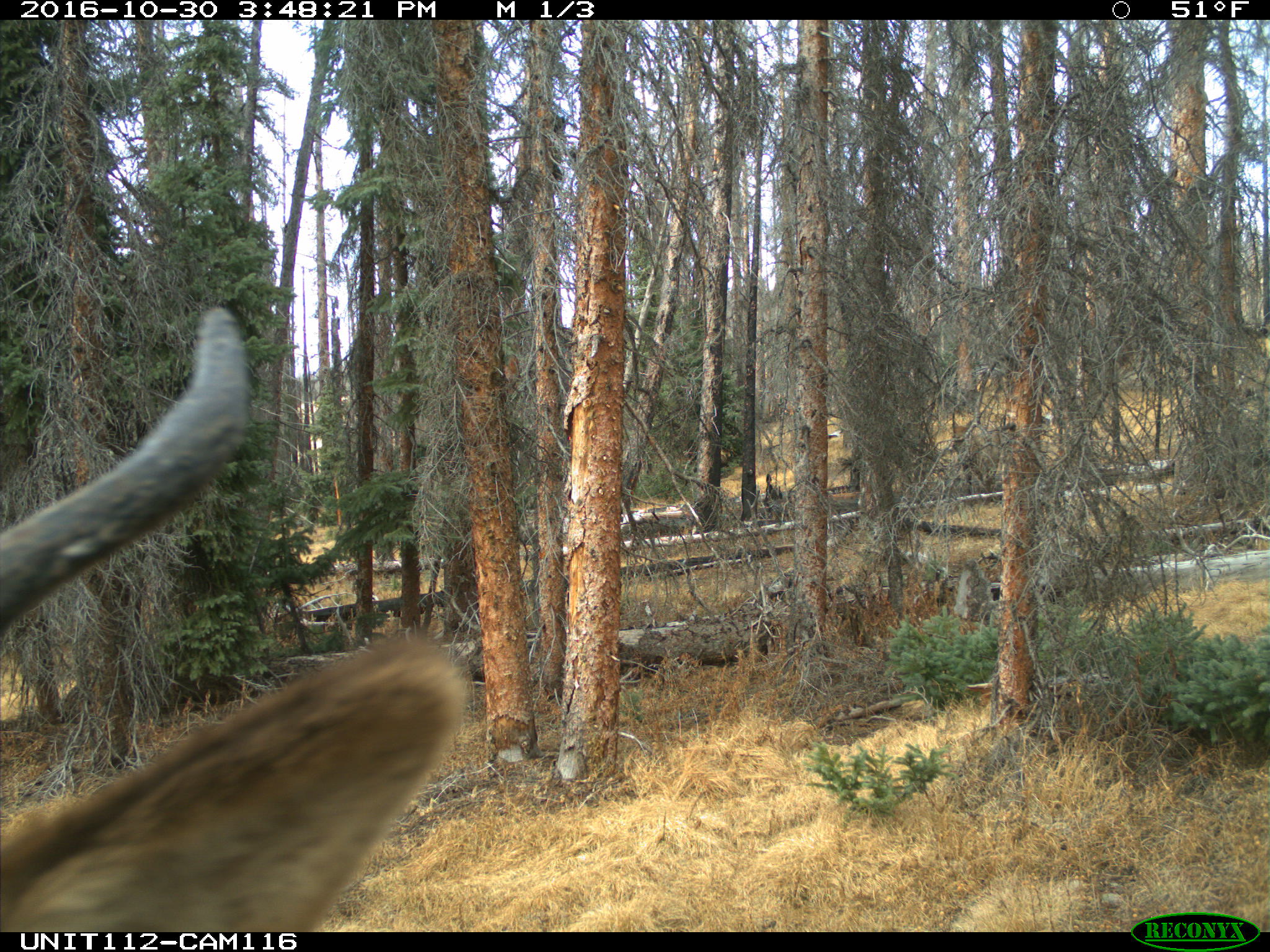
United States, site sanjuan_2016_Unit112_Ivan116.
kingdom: Animalia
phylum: Chordata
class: Mammalia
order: Artiodactyla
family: Cervidae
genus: Cervus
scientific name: Cervus elaphus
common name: red deer